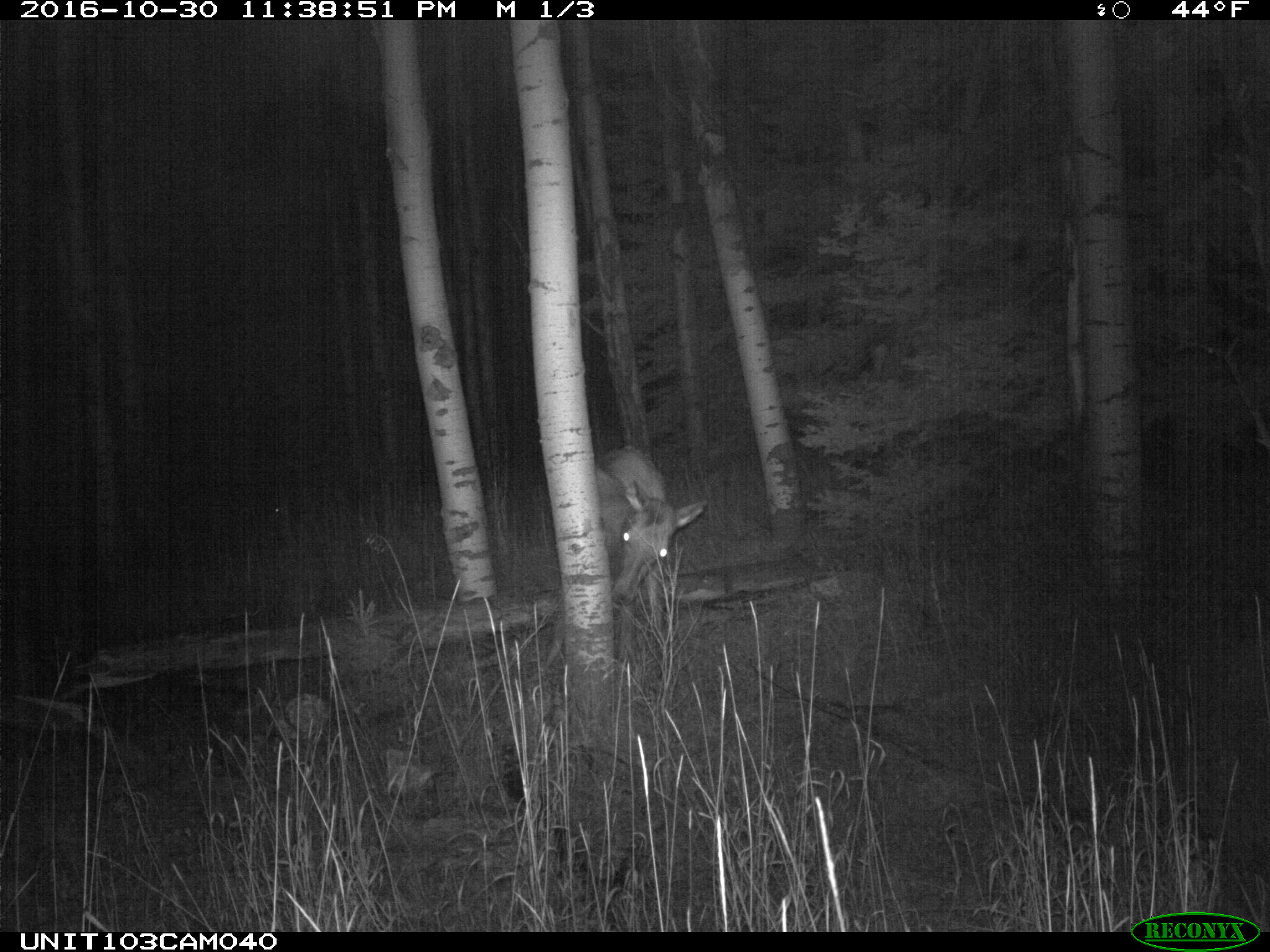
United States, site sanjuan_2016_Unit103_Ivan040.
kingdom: Animalia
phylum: Chordata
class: Mammalia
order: Artiodactyla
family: Cervidae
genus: Cervus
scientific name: Cervus elaphus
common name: red deer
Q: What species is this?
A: Cervus elaphus (red deer).